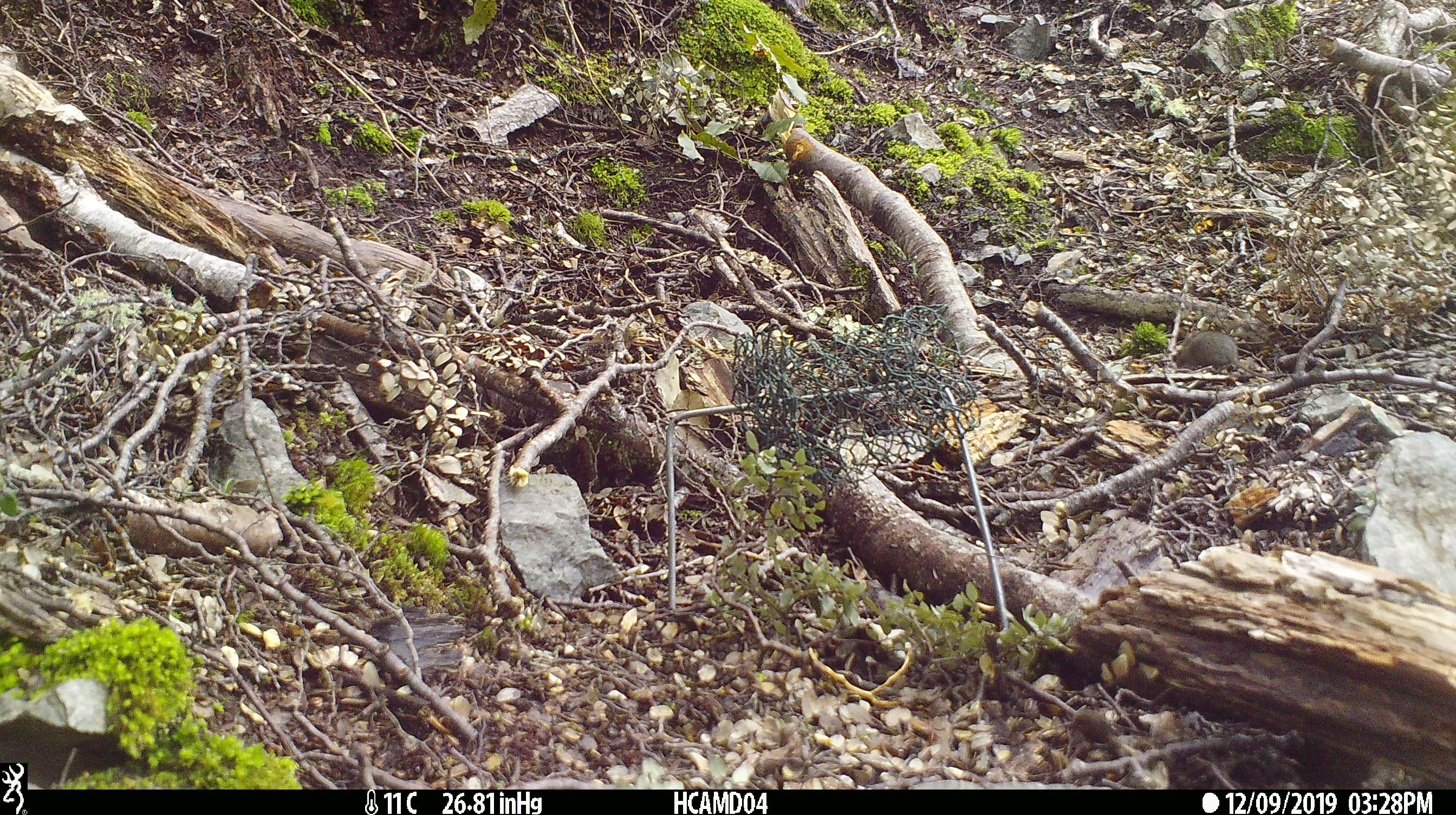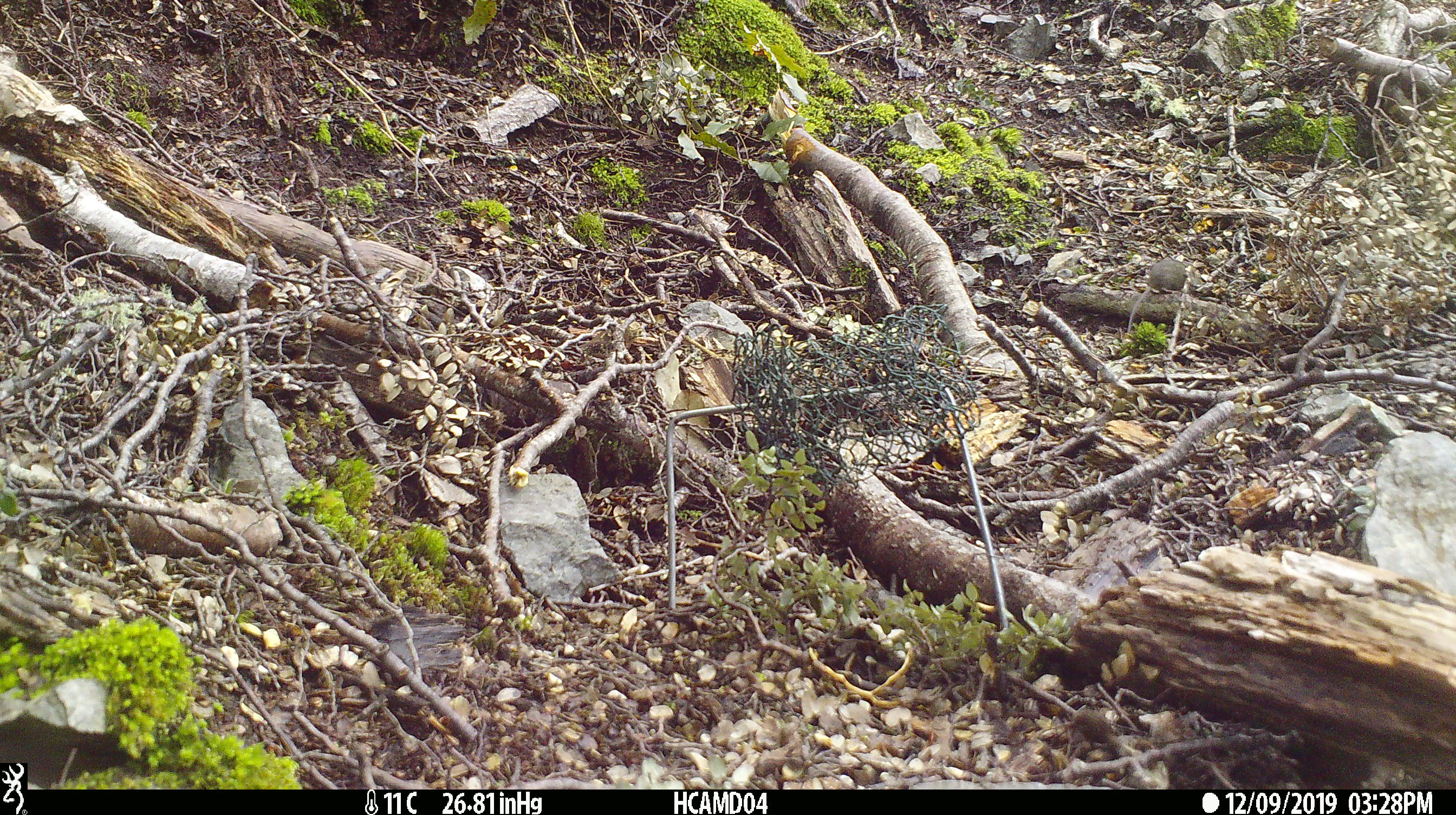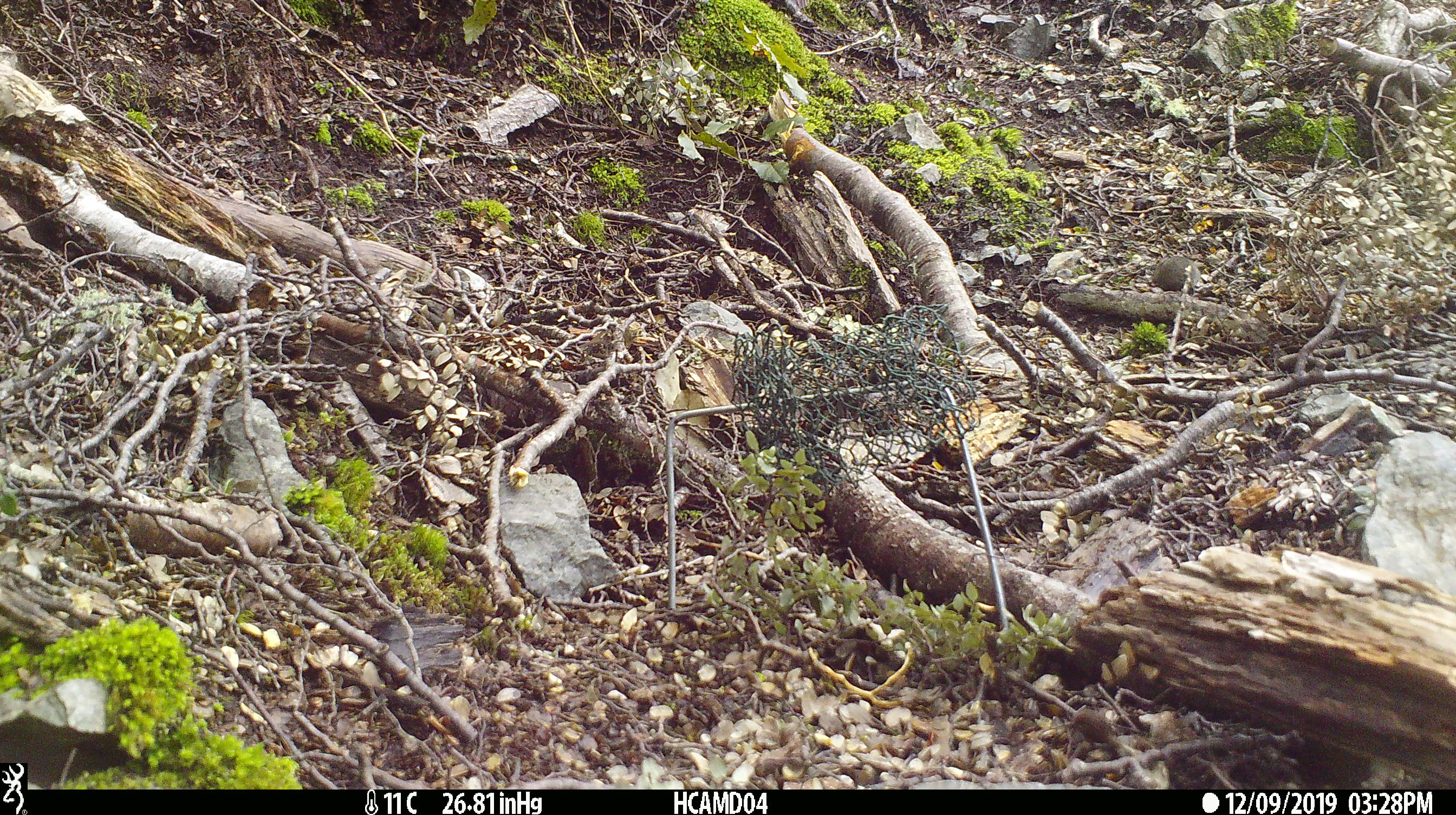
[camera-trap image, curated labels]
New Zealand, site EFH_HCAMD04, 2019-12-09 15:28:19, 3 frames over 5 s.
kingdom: Animalia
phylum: Chordata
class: Mammalia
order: Rodentia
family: Muridae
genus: Mus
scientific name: Mus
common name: mouse